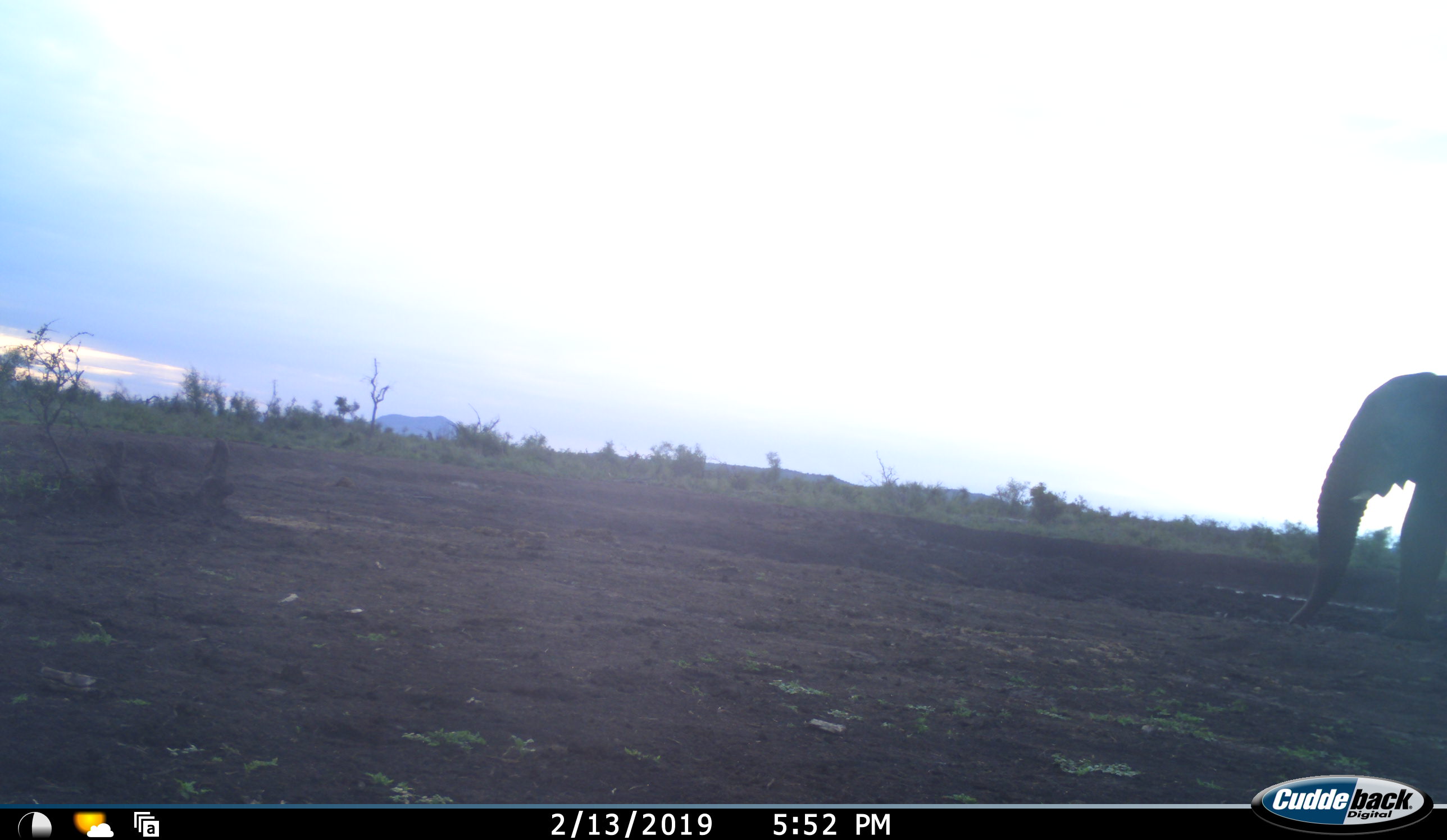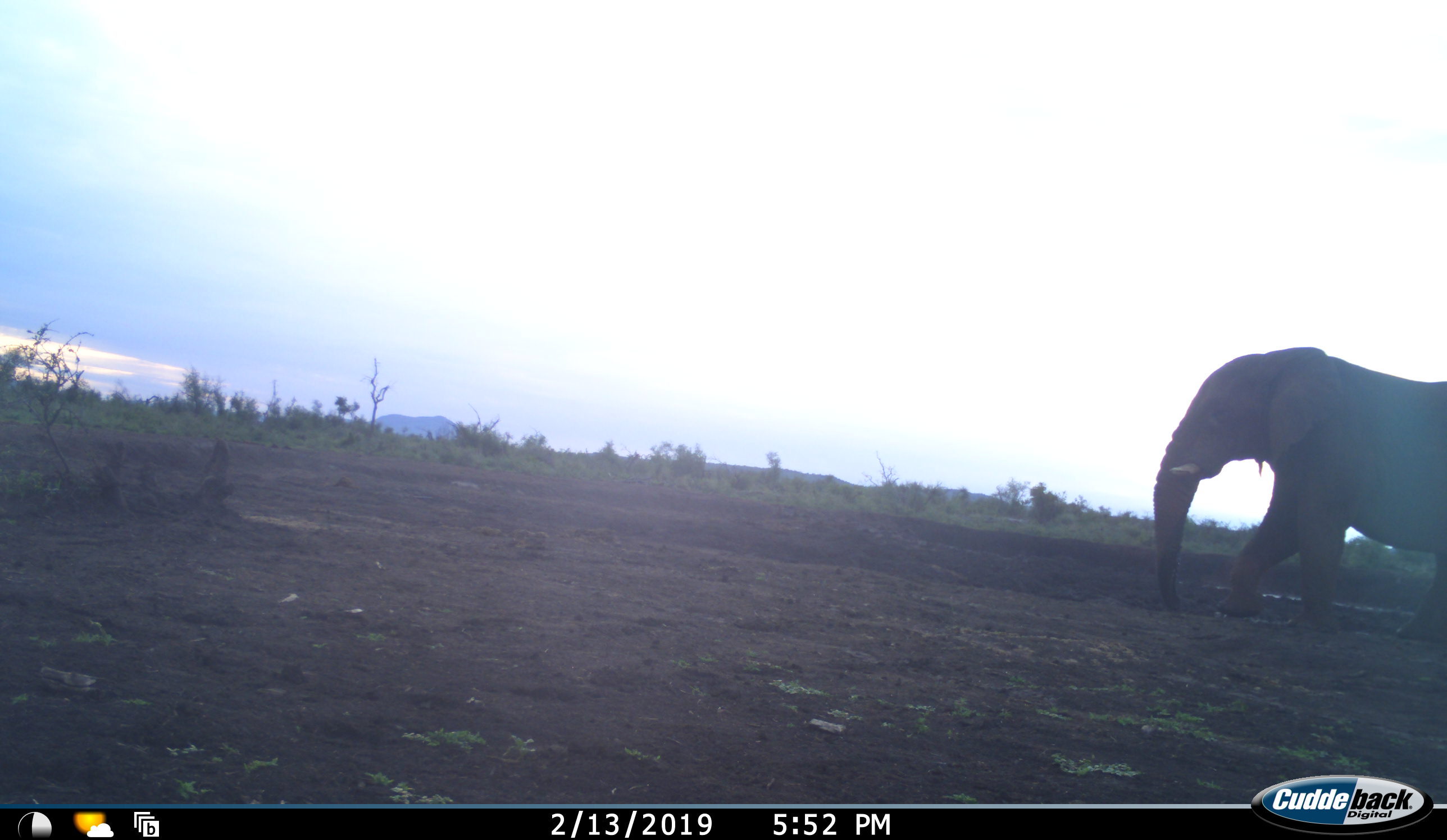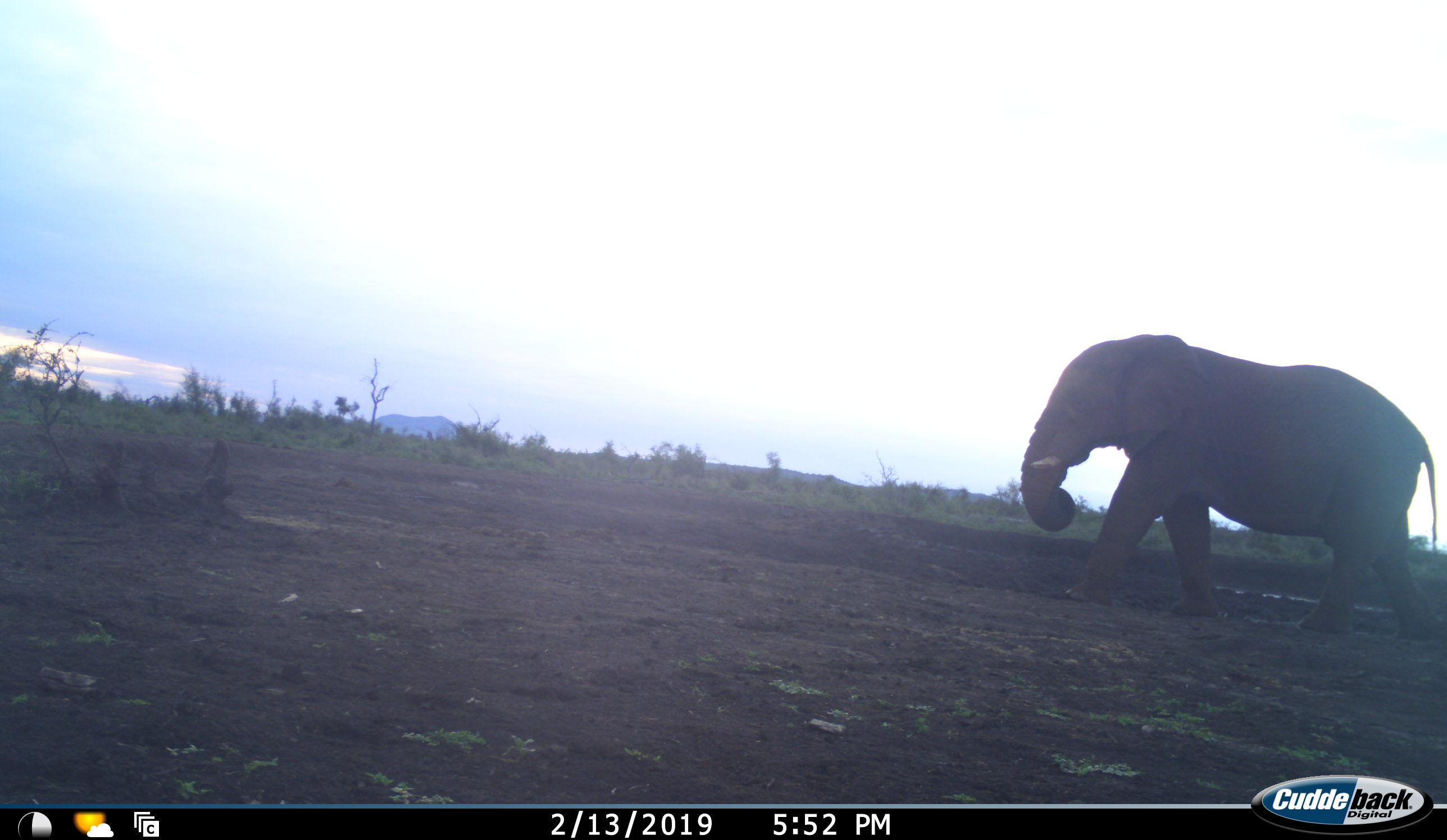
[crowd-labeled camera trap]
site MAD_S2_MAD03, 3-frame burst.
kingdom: Animalia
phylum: Chordata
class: Mammalia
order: Proboscidea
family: Elephantidae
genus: Loxodonta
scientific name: Loxodonta africana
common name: african bush elephant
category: elephant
Elephant (african bush elephant) (Loxodonta africana), count 1. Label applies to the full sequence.